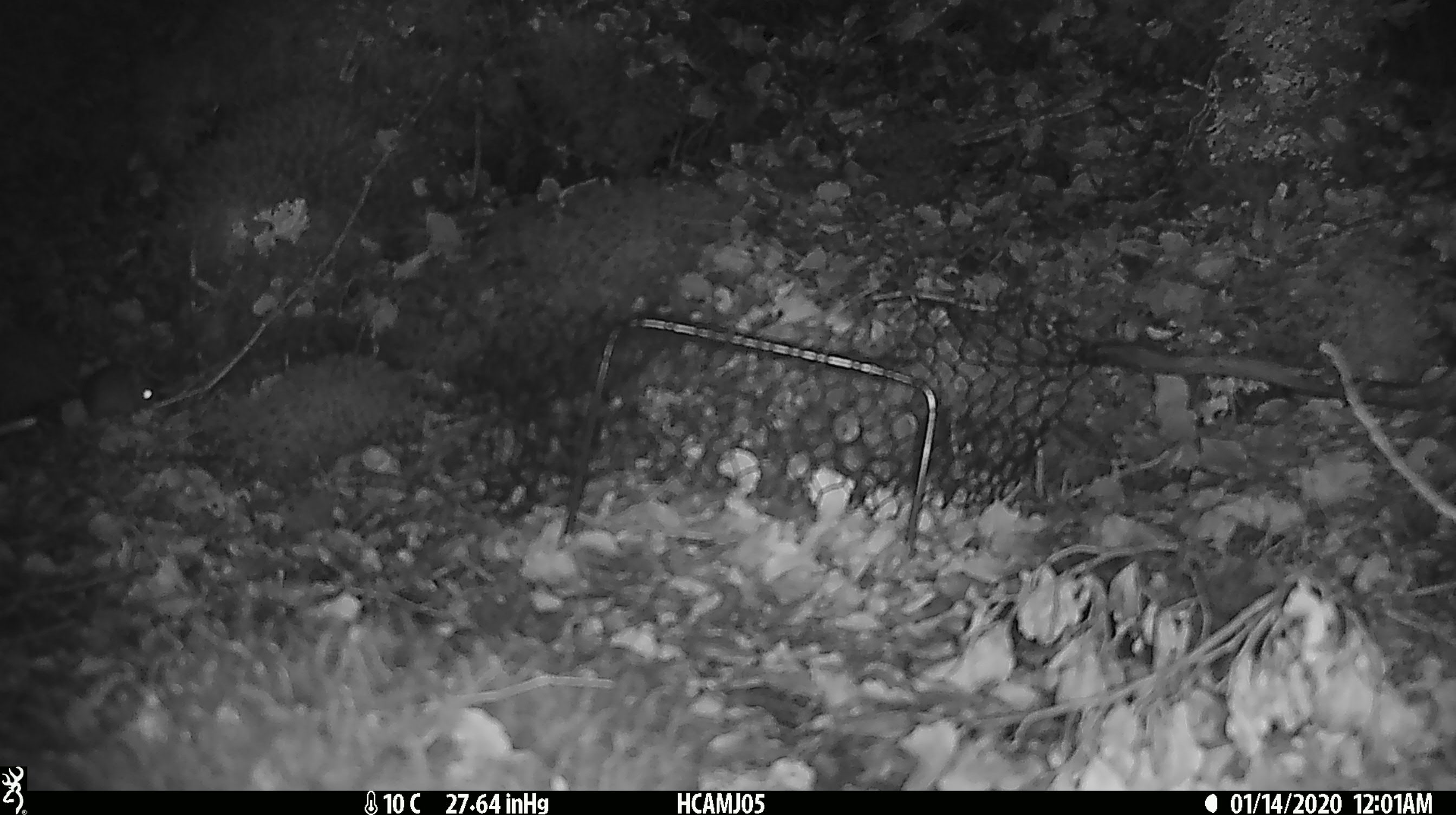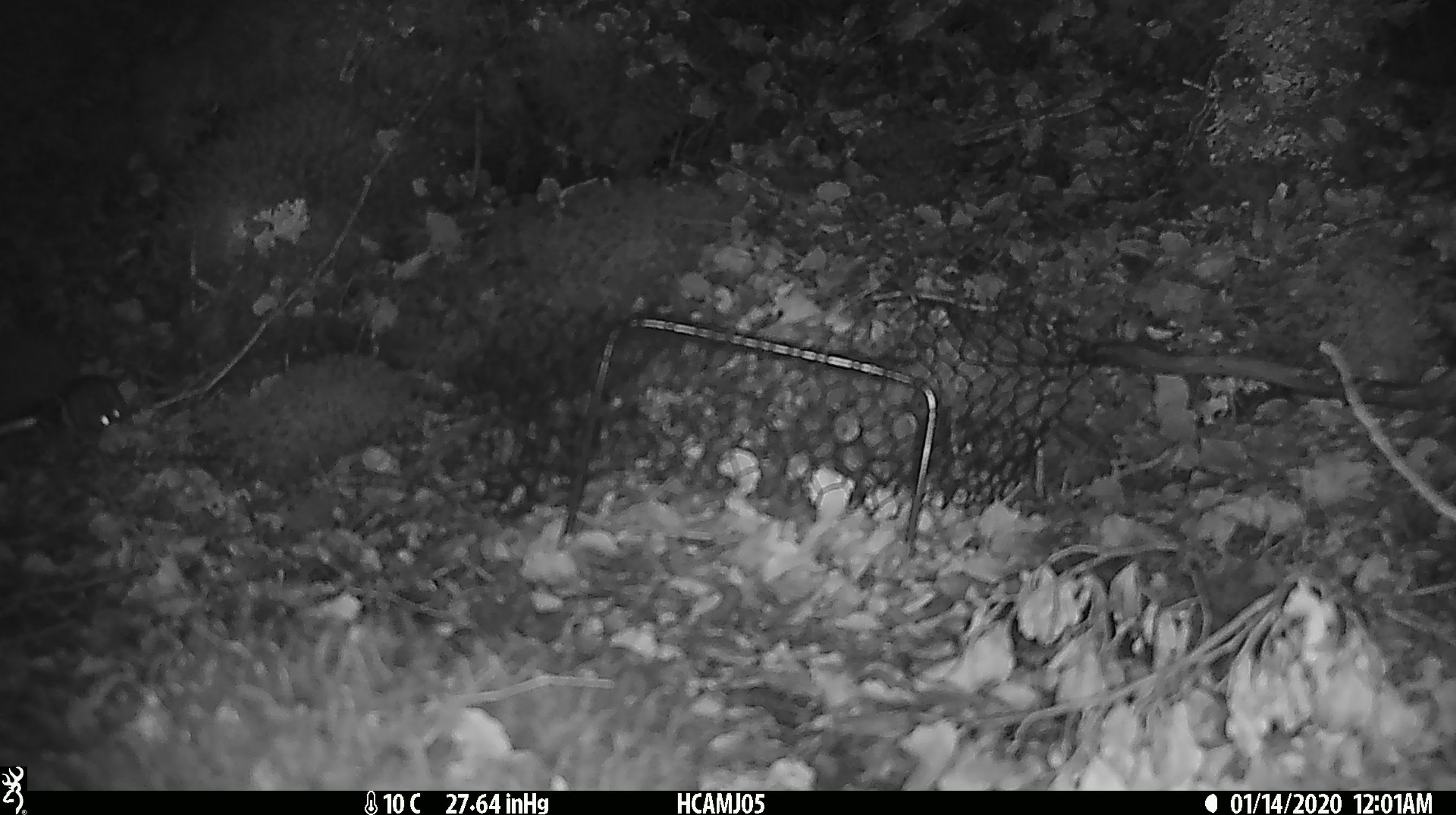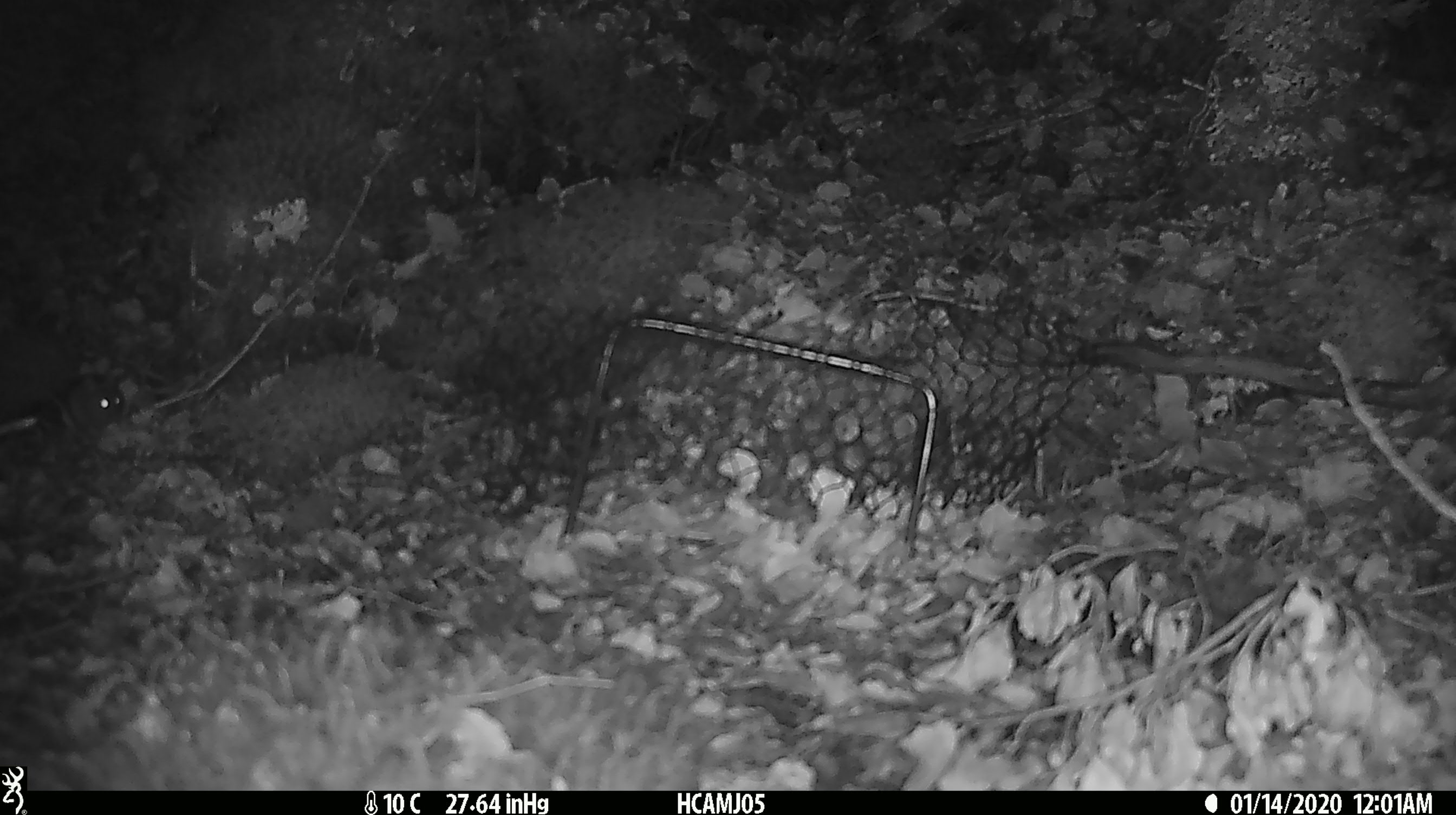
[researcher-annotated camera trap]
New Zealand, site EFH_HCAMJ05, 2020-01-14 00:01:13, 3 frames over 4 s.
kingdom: Animalia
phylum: Chordata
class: Mammalia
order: Rodentia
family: Muridae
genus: Mus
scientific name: Mus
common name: mouse